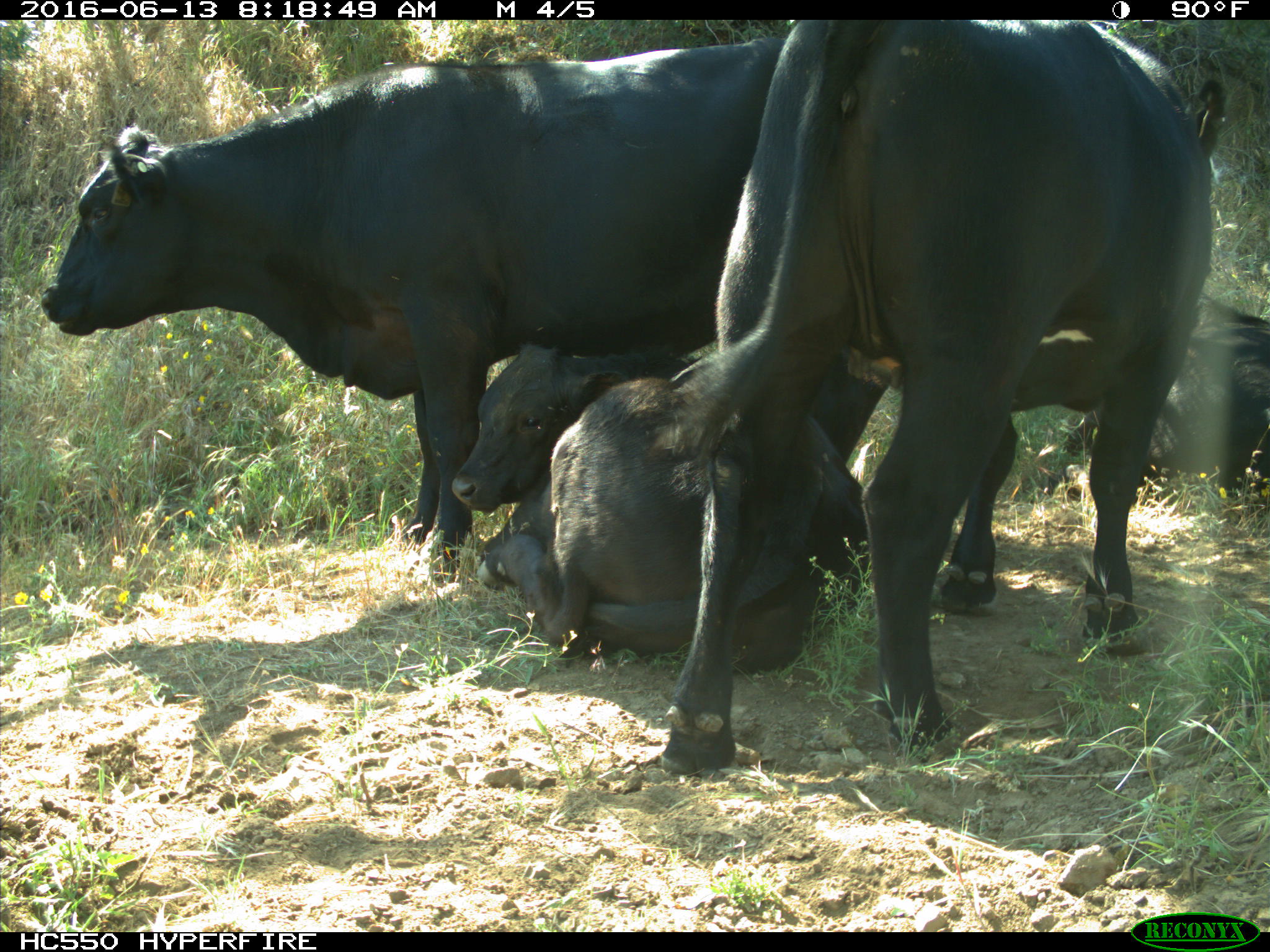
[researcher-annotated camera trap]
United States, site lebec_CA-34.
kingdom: Animalia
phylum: Chordata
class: Mammalia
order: Artiodactyla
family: Bovidae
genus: Bos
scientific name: Bos taurus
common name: domestic cow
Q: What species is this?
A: Bos taurus (domestic cow).